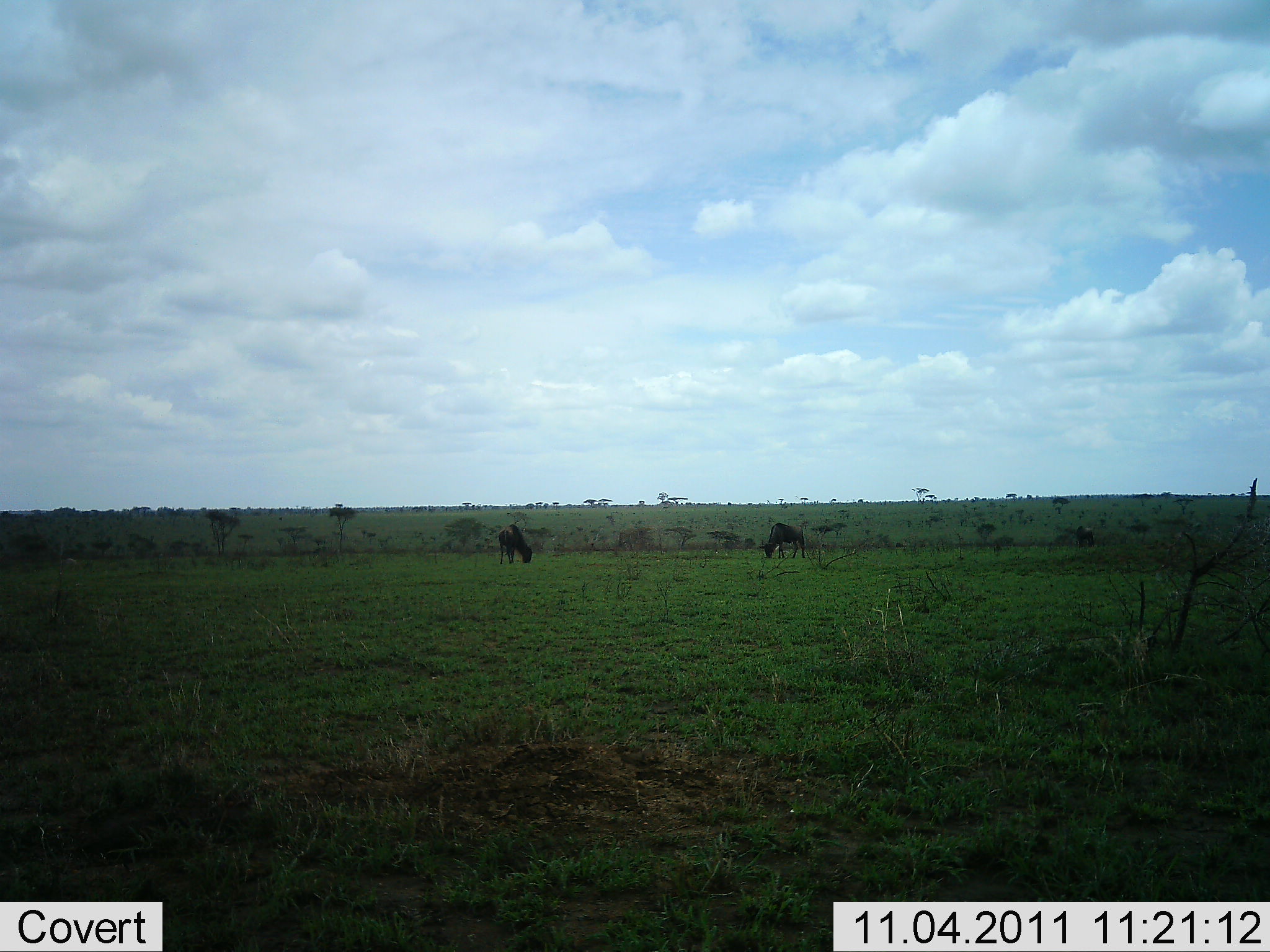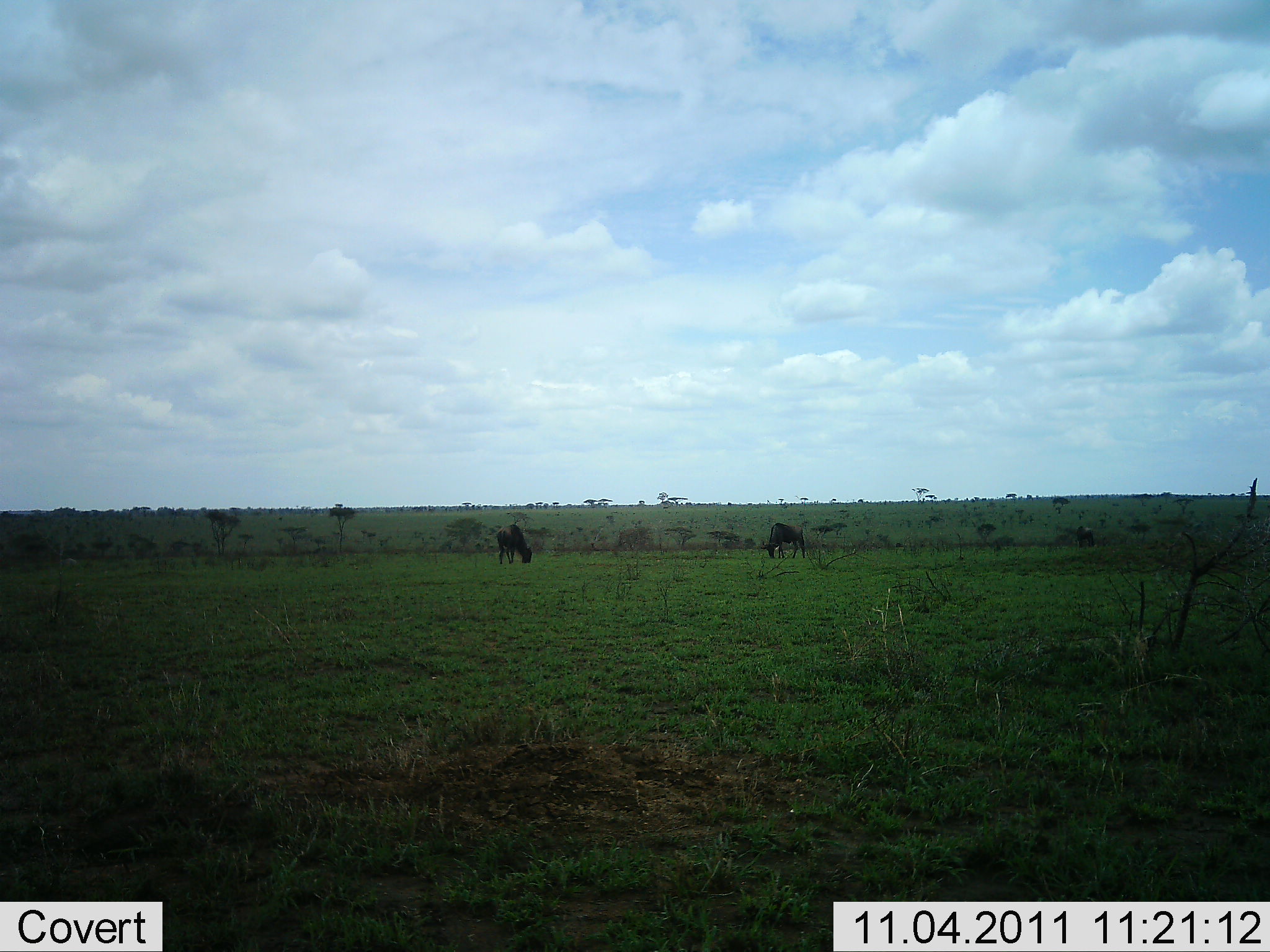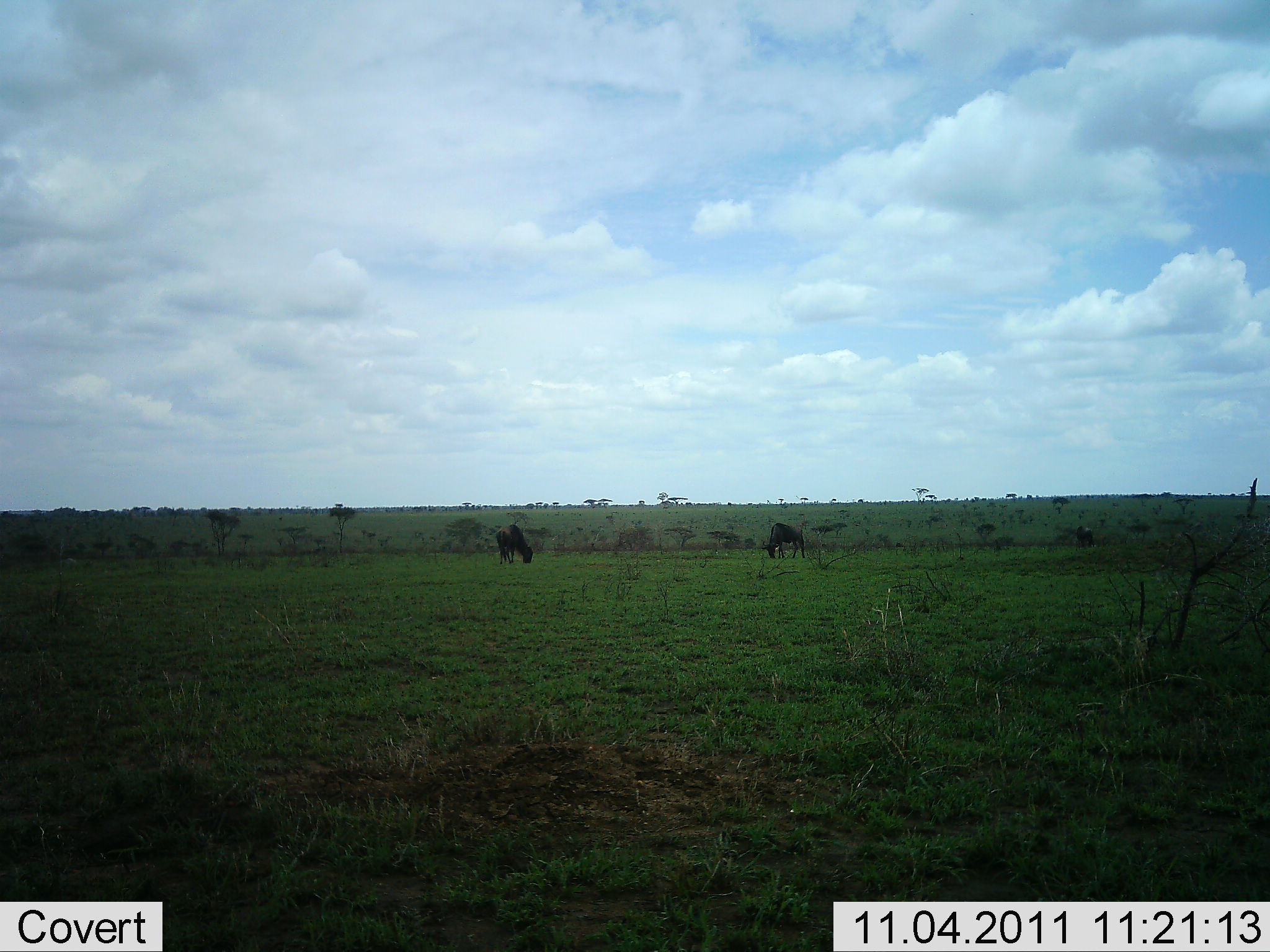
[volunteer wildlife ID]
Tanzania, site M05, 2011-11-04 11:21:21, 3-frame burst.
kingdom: Animalia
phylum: Chordata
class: Mammalia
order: Artiodactyla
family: Bovidae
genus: Connochaetes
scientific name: Connochaetes taurinus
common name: blue wildebeest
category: wildebeest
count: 2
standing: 15%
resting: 0%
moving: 0%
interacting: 0%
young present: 0%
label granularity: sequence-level